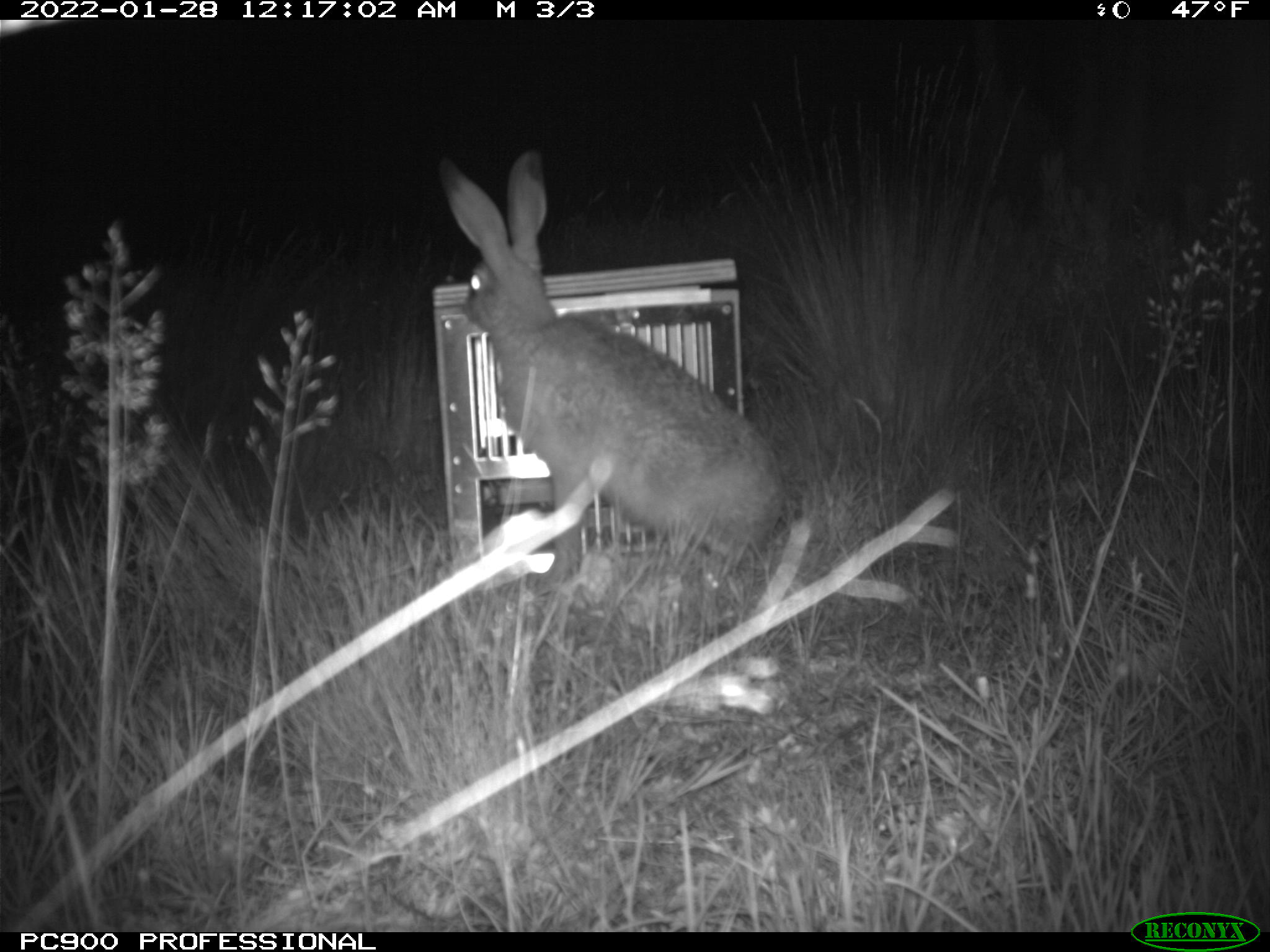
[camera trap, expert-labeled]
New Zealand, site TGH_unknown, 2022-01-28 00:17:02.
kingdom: Animalia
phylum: Chordata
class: Mammalia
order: Lagomorpha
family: Leporidae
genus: Lepus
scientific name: Lepus europaeus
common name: brown hare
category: hare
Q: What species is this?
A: Hare (brown hare) (Lepus europaeus).